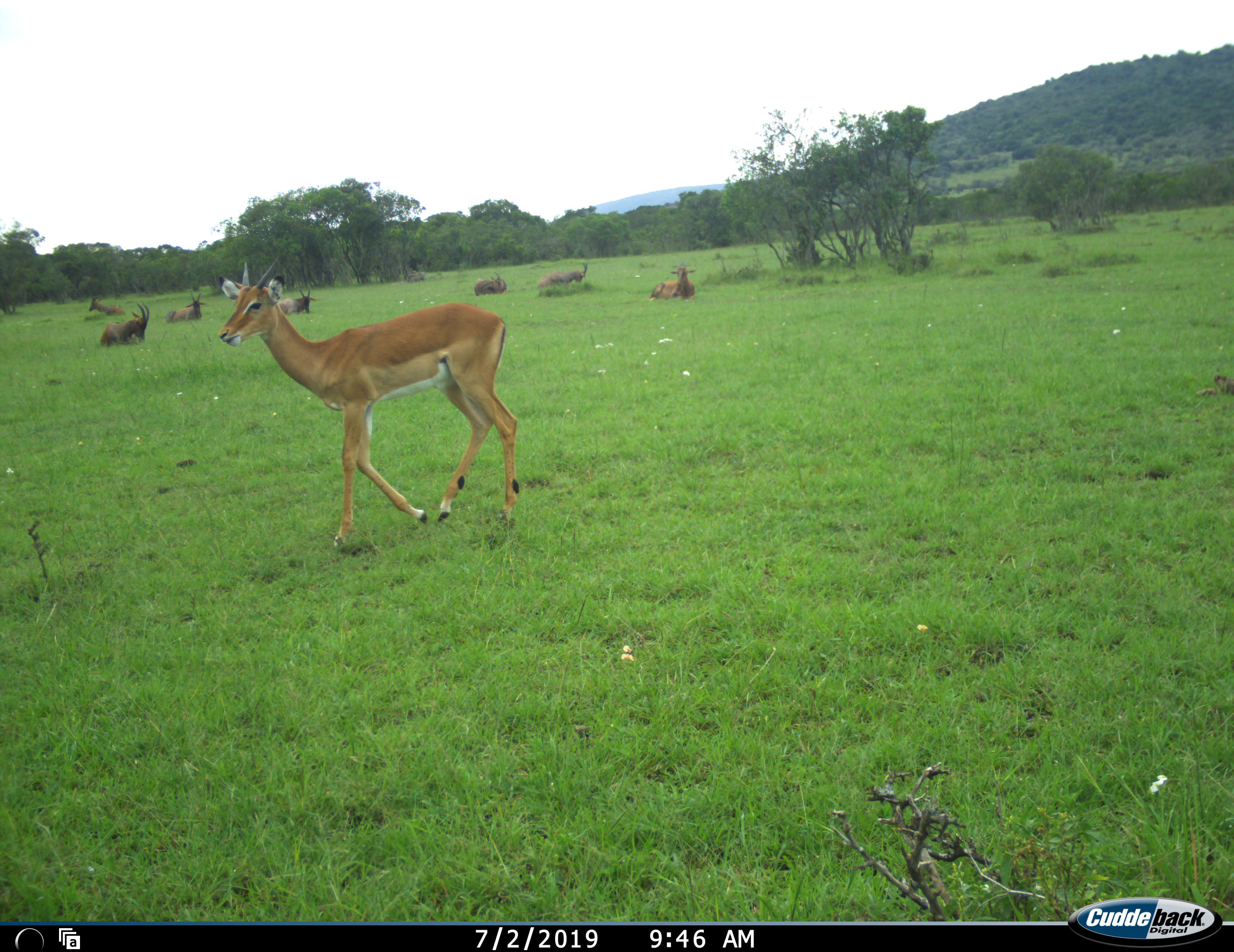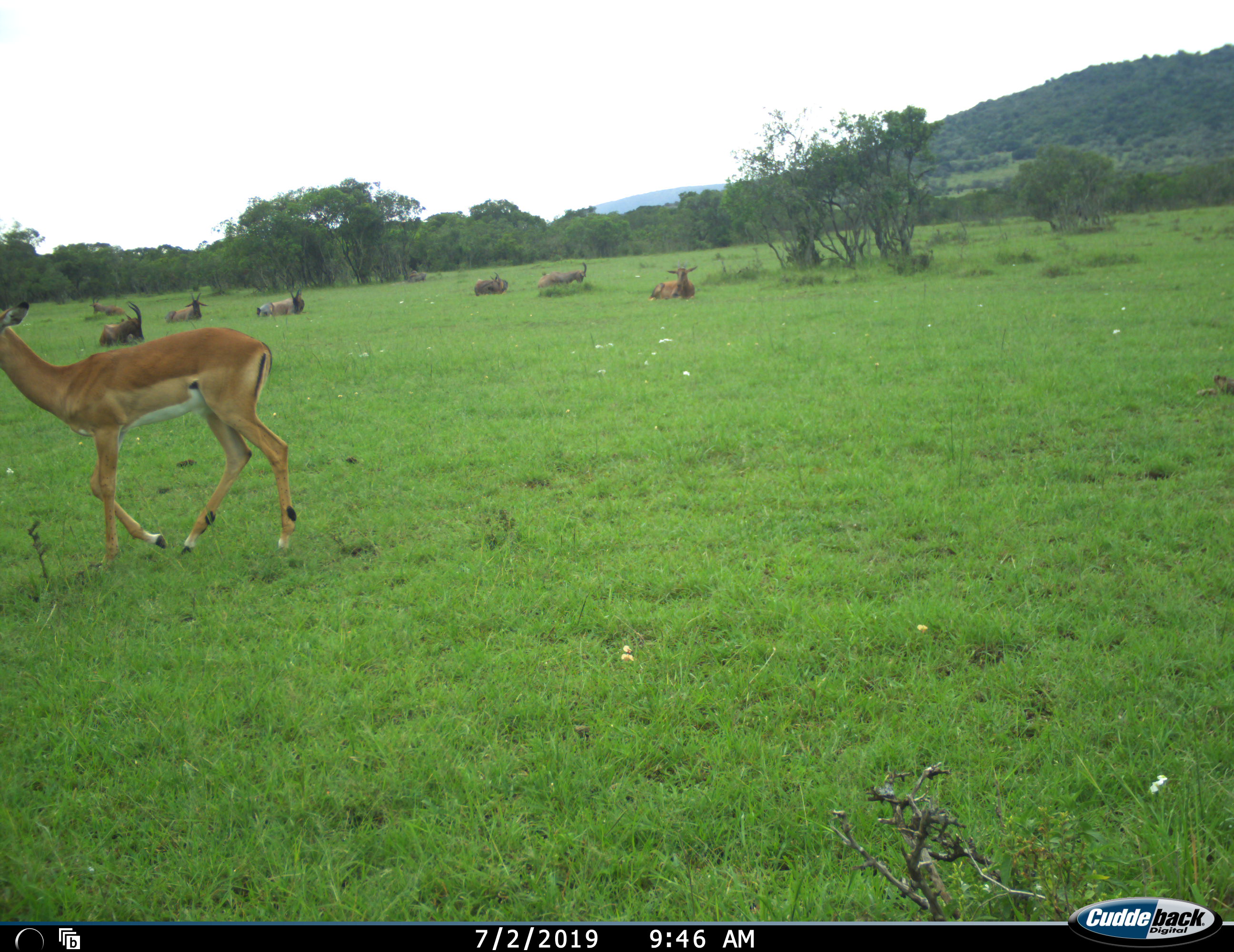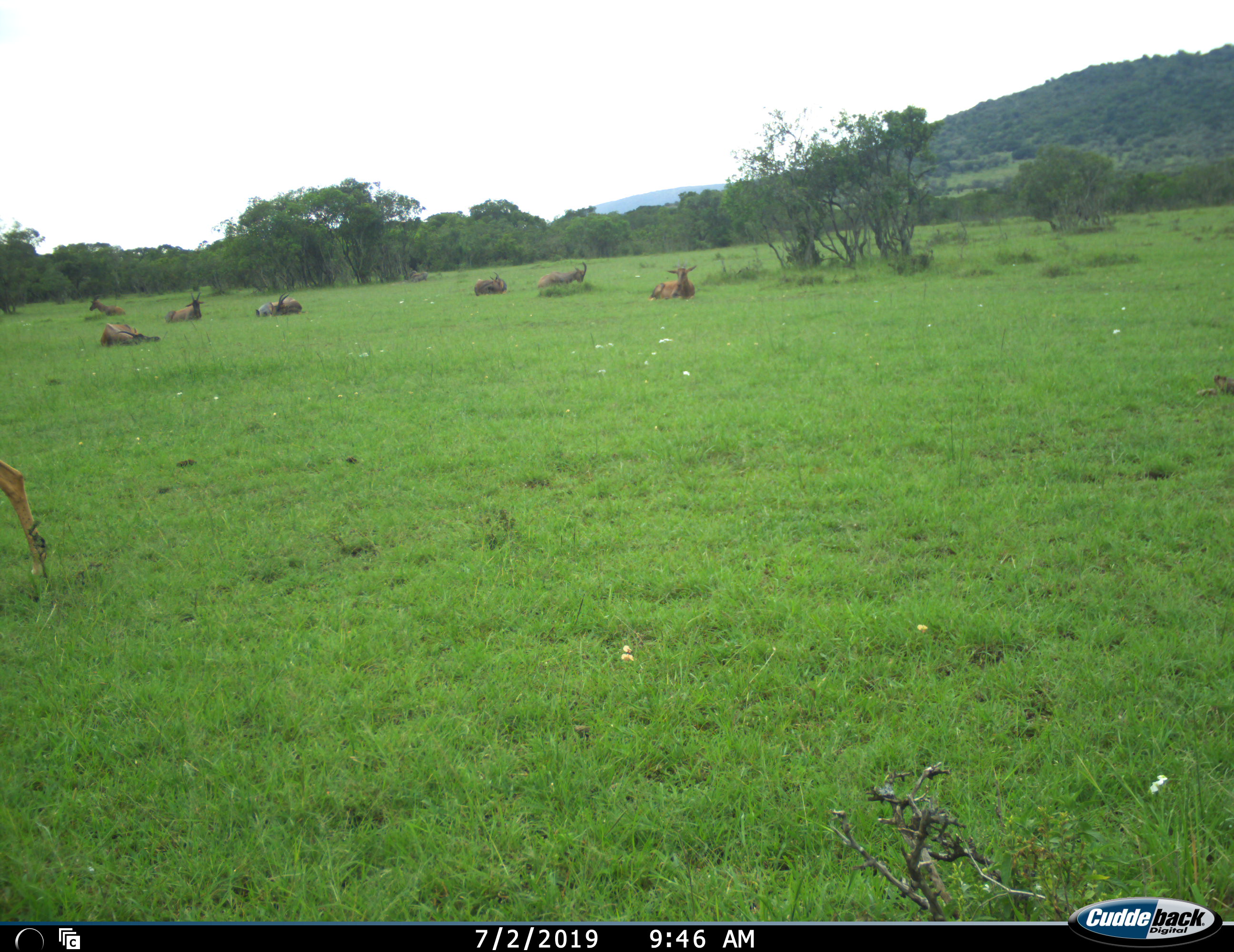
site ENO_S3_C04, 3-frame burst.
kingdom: Animalia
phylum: Chordata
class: Mammalia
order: Artiodactyla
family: Bovidae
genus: Aepyceros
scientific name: Aepyceros melampus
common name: impala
Impala (Aepyceros melampus), count 1. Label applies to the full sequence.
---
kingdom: Animalia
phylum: Chordata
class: Mammalia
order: Artiodactyla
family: Bovidae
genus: Damaliscus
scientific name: Damaliscus lunatus jimela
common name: topi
Topi (Damaliscus lunatus jimela), count 8. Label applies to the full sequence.